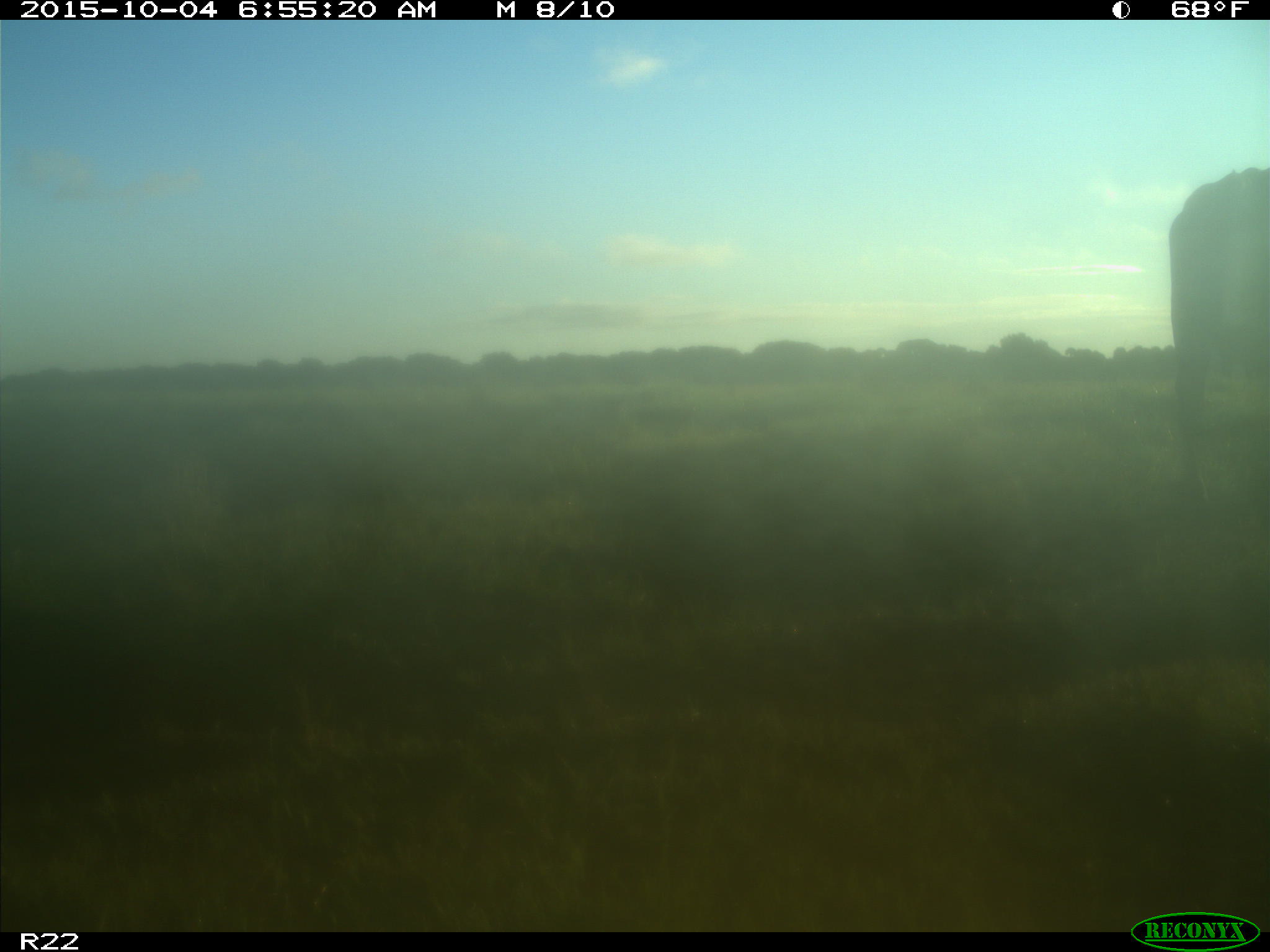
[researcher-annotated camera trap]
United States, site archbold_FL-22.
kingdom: Animalia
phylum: Chordata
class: Mammalia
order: Artiodactyla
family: Bovidae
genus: Bos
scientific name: Bos taurus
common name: domestic cow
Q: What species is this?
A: Bos taurus (domestic cow).